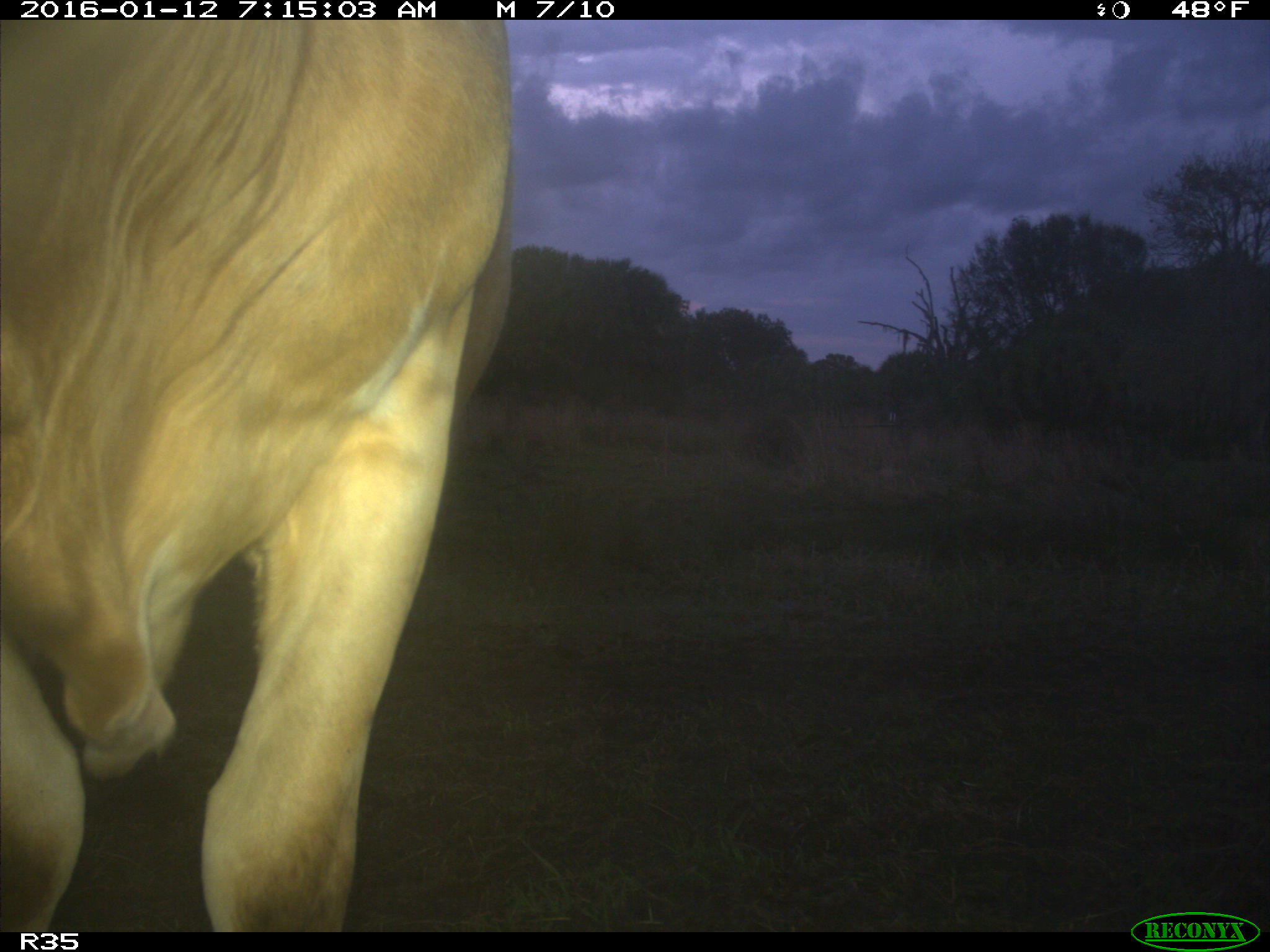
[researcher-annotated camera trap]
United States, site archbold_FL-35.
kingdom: Animalia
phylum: Chordata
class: Mammalia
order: Artiodactyla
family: Bovidae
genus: Bos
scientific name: Bos taurus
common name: domestic cow